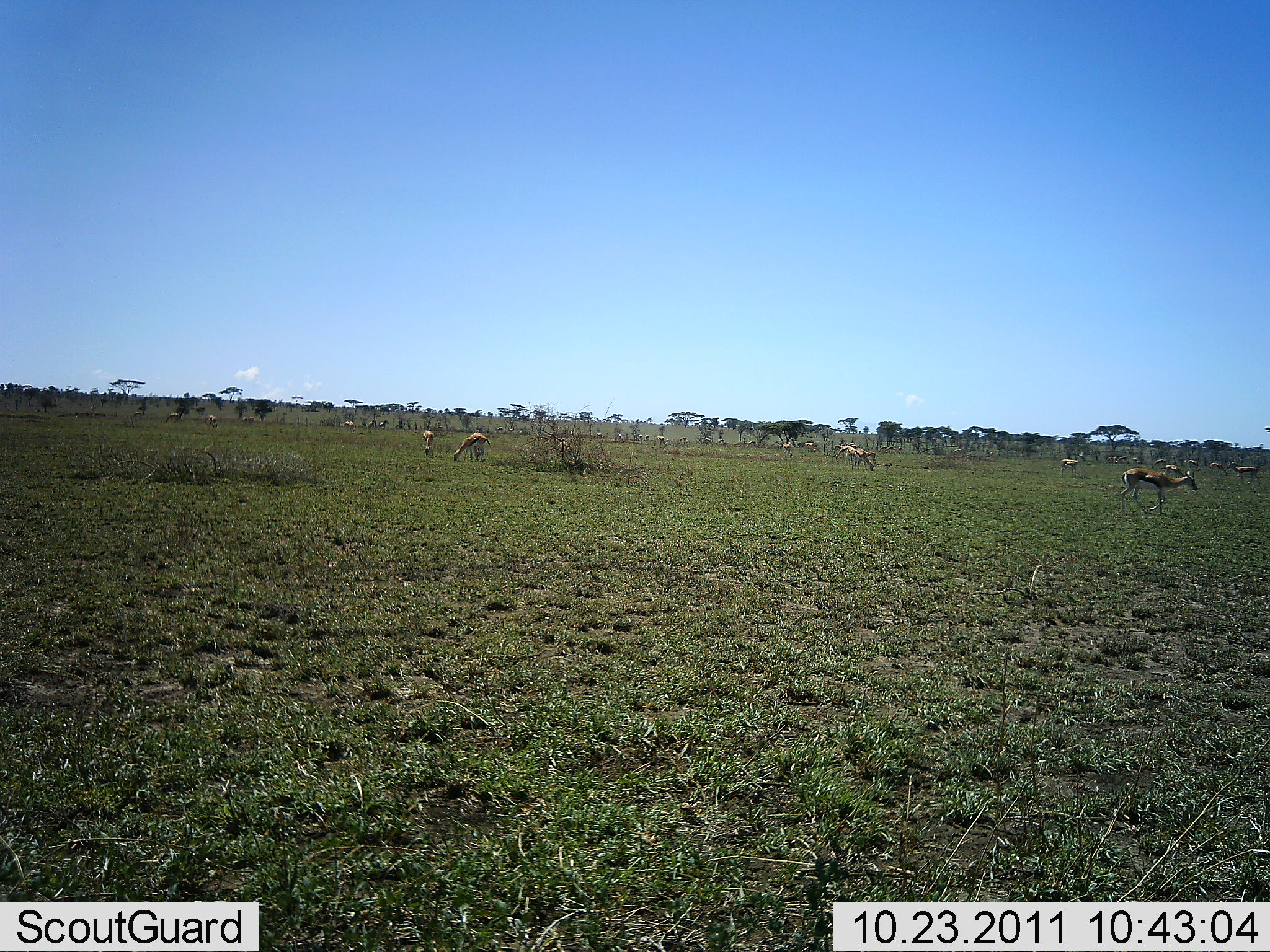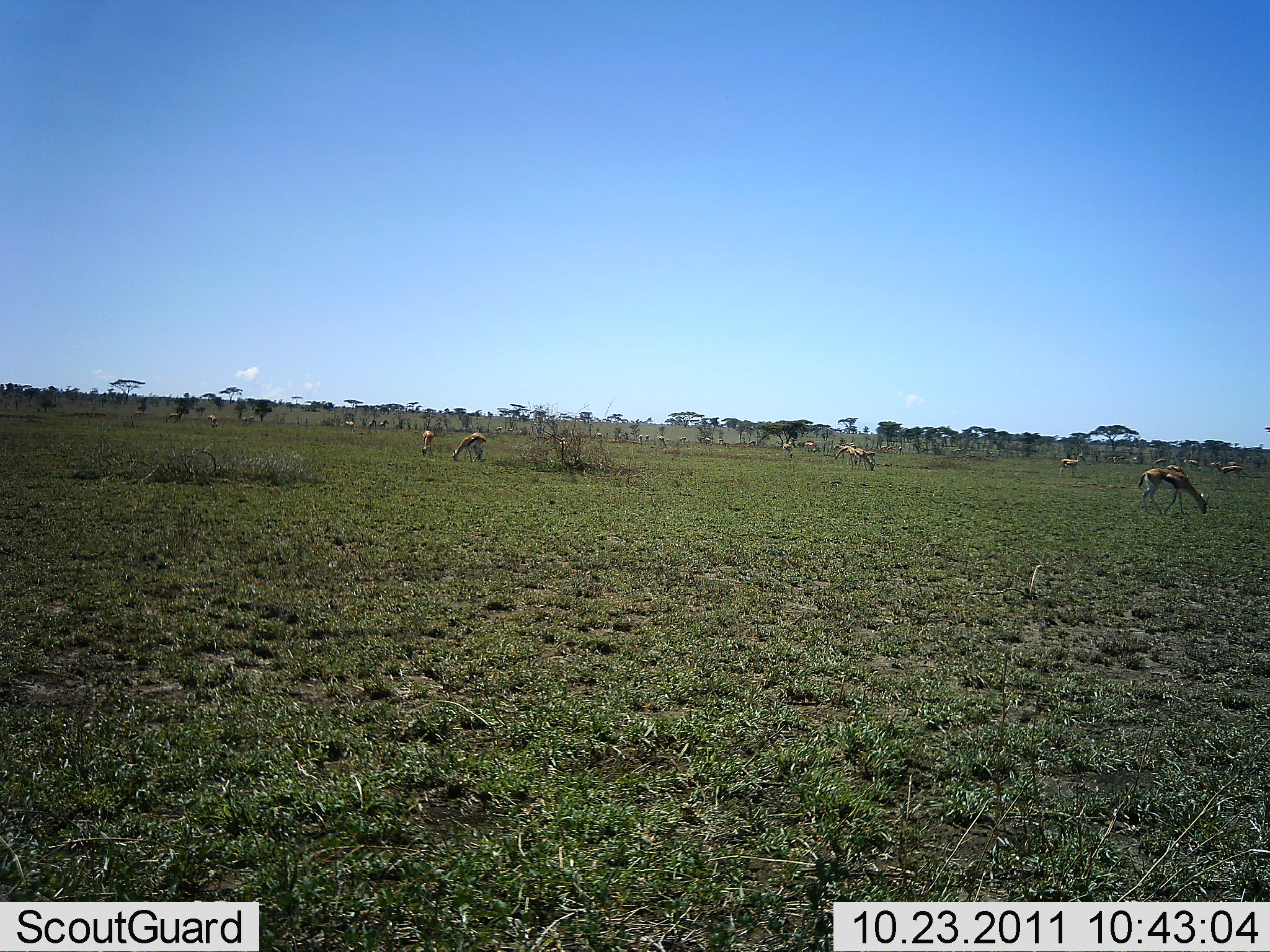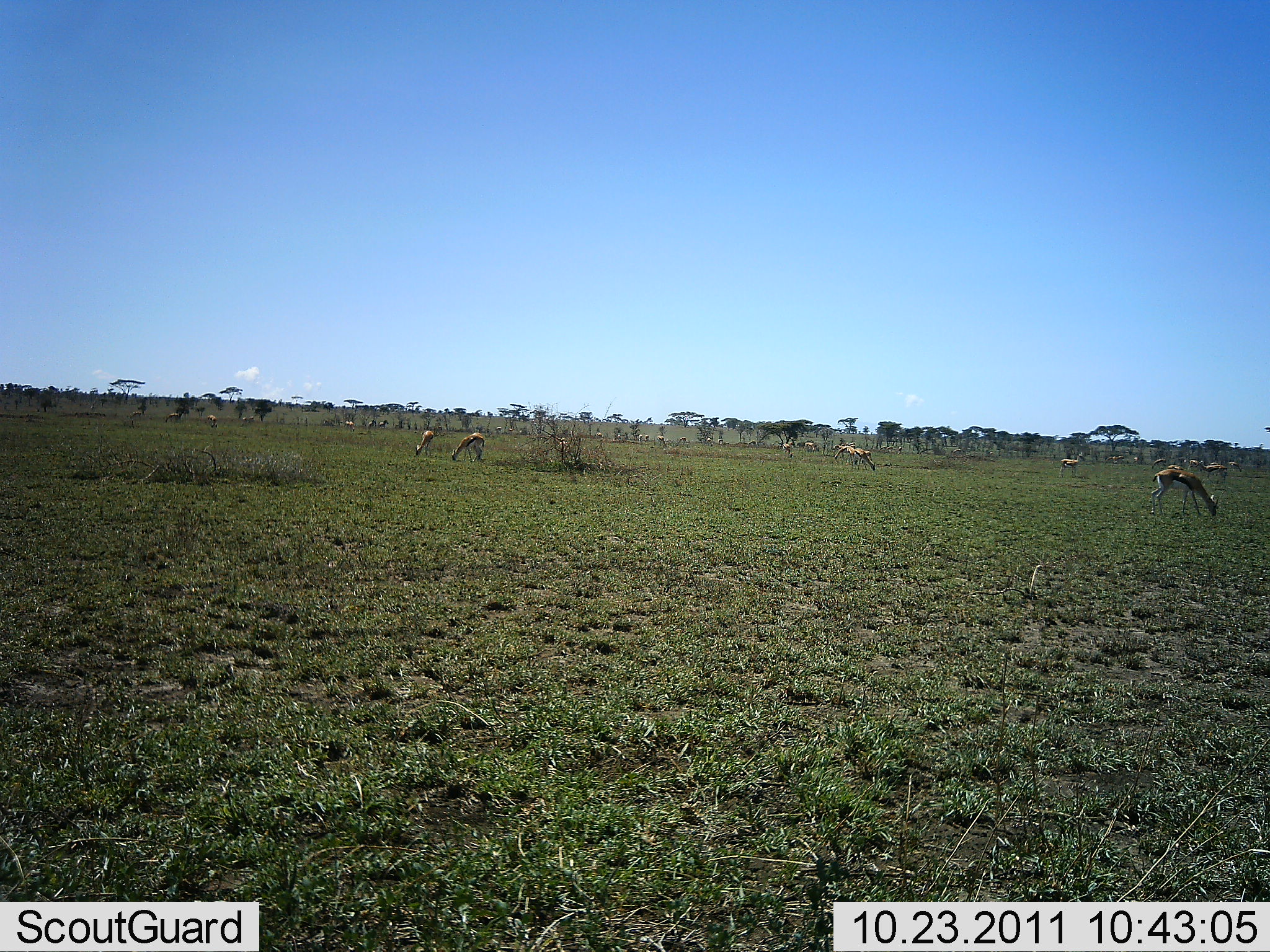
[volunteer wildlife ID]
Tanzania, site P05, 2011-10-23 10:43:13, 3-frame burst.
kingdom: Animalia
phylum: Chordata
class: Mammalia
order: Artiodactyla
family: Bovidae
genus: Eudorcas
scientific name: Eudorcas thomsonii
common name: thomson's gazelle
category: gazellethomsons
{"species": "gazellethomsons (thomson's gazelle) (Eudorcas thomsonii)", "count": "11-50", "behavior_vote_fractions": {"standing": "53%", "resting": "0%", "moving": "47%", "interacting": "0%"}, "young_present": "0%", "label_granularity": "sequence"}